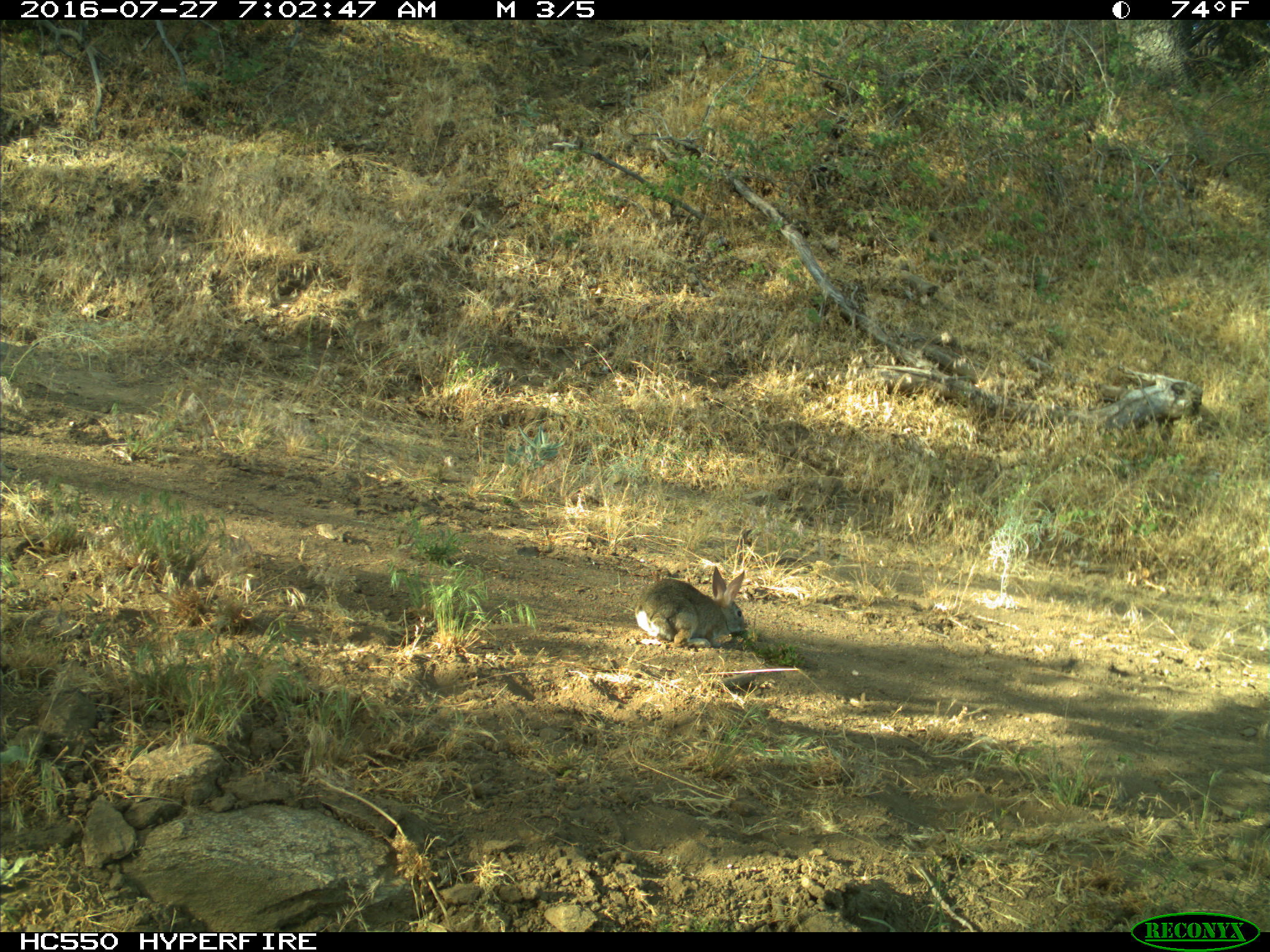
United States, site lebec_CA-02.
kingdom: Animalia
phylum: Chordata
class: Mammalia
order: Lagomorpha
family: Leporidae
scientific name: Leporidae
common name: rabbits and hares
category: unidentified rabbit